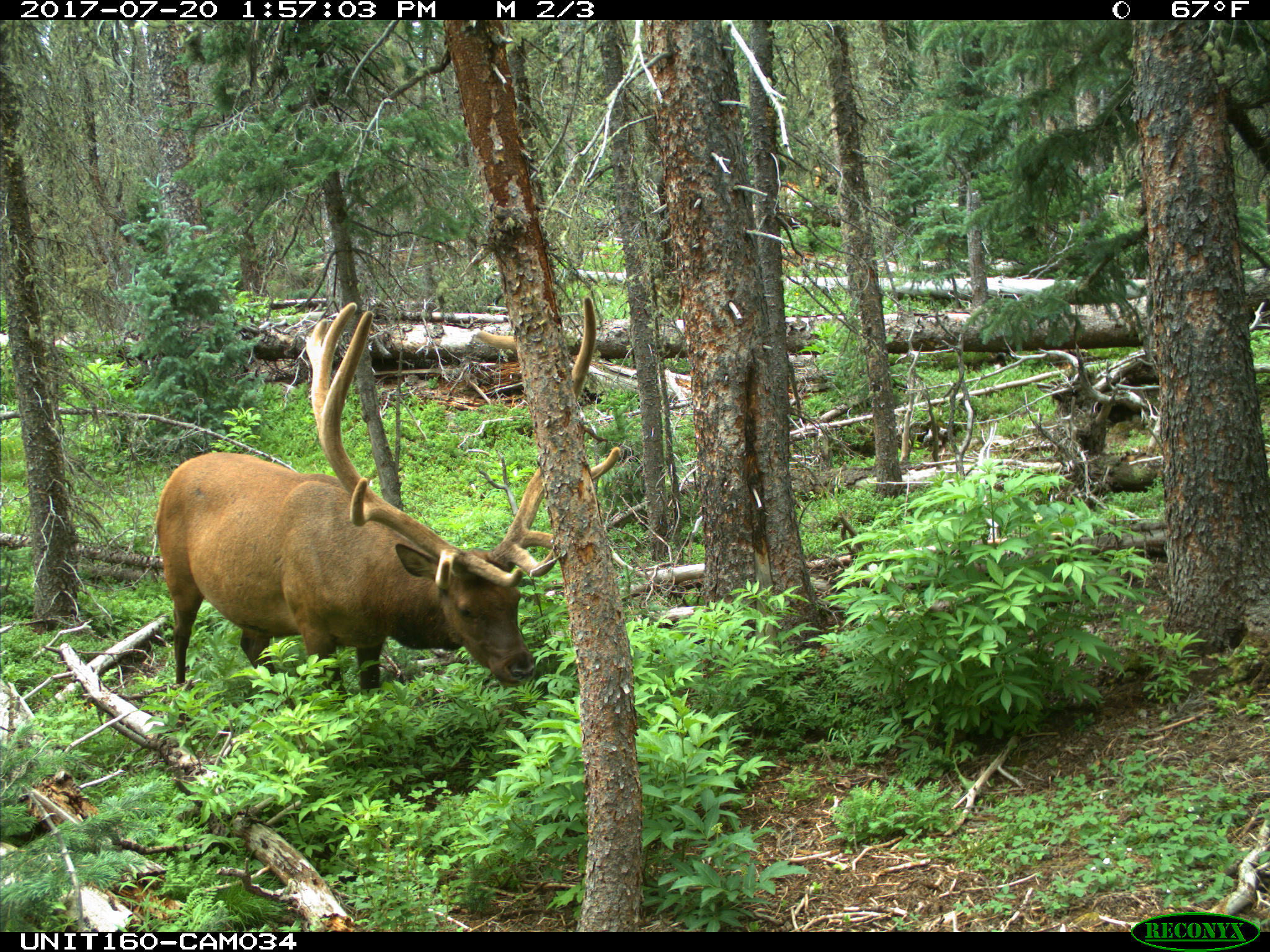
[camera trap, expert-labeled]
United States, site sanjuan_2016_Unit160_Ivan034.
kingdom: Animalia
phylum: Chordata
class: Mammalia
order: Artiodactyla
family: Cervidae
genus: Cervus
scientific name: Cervus elaphus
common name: red deer